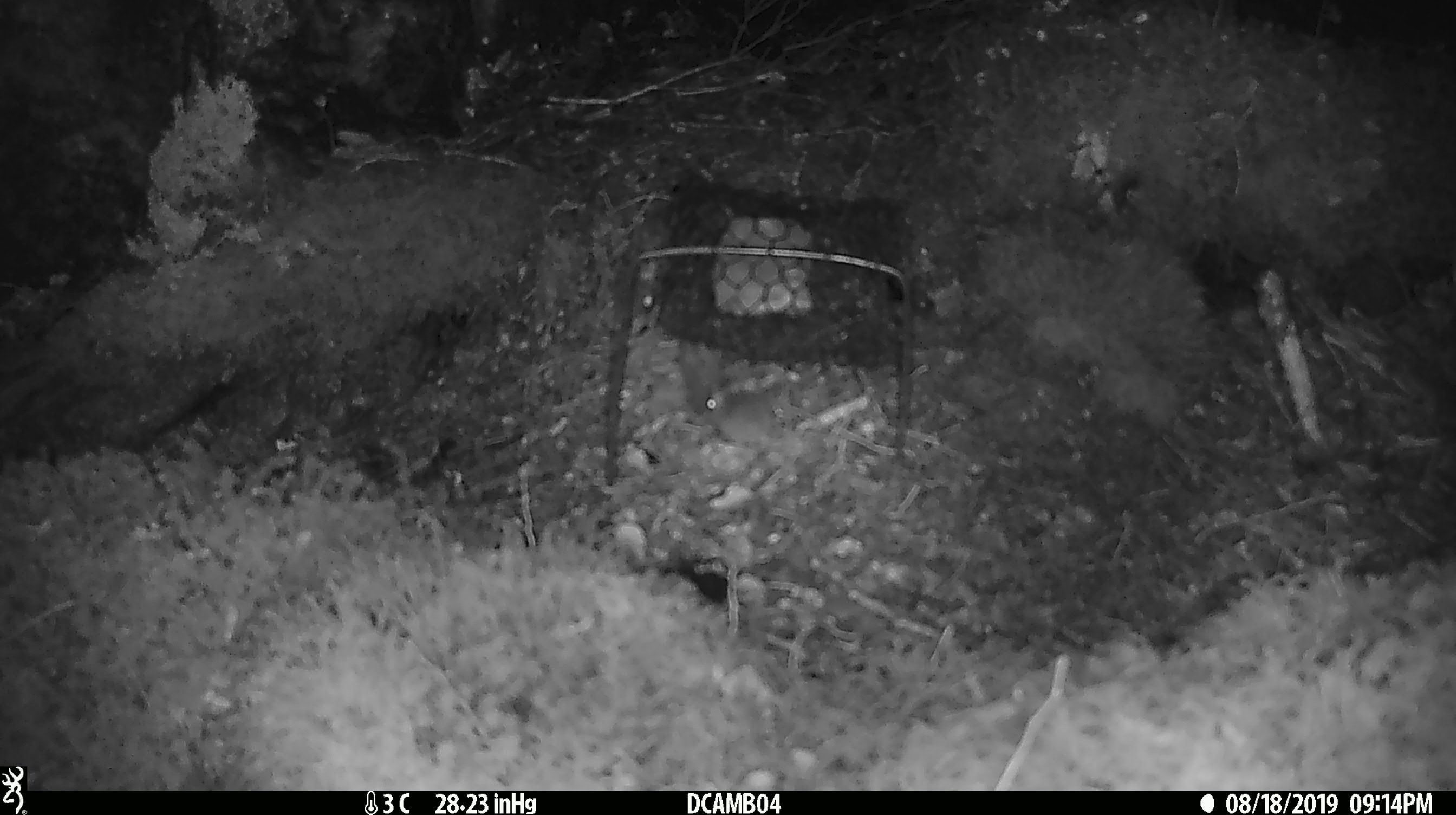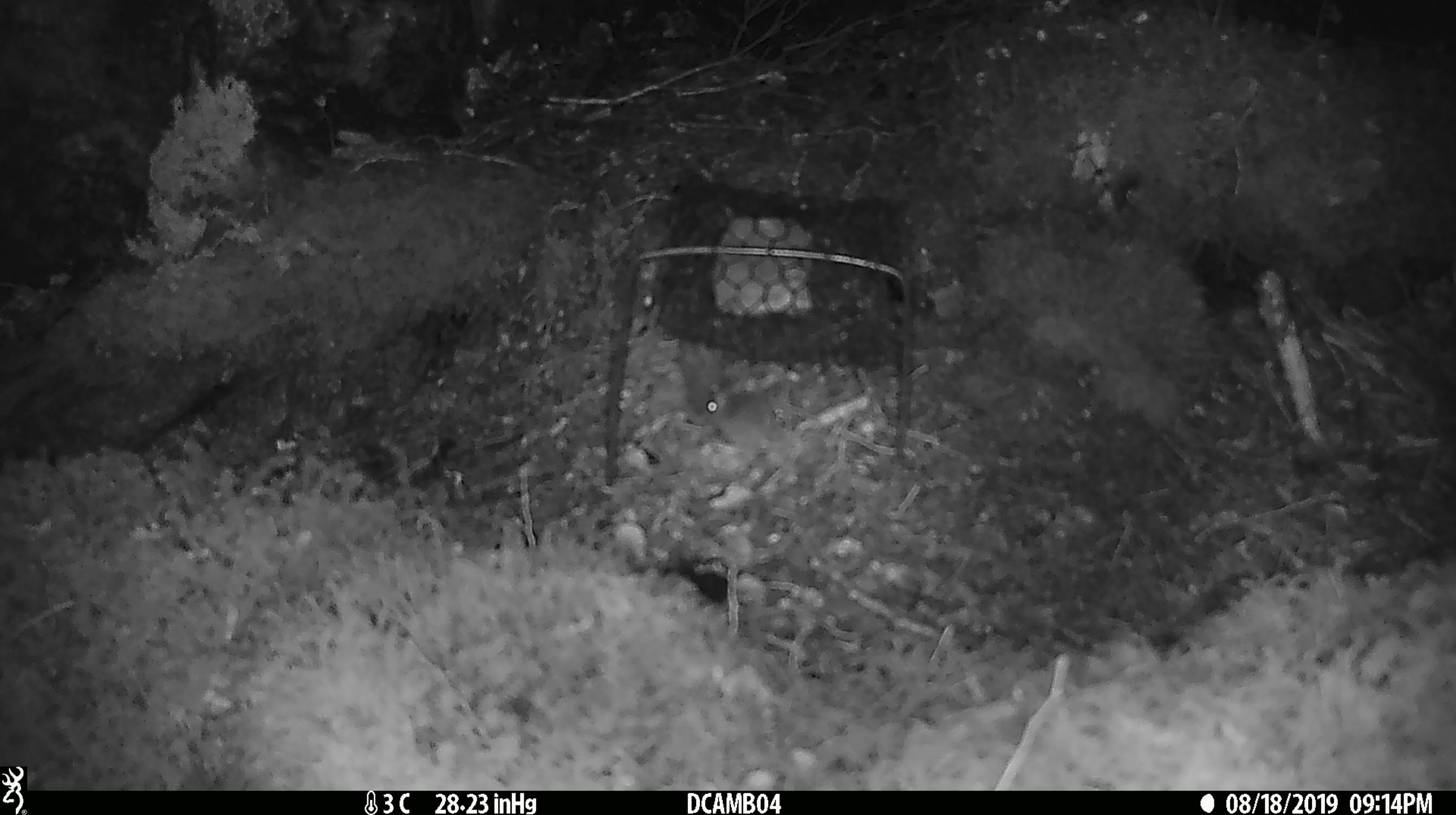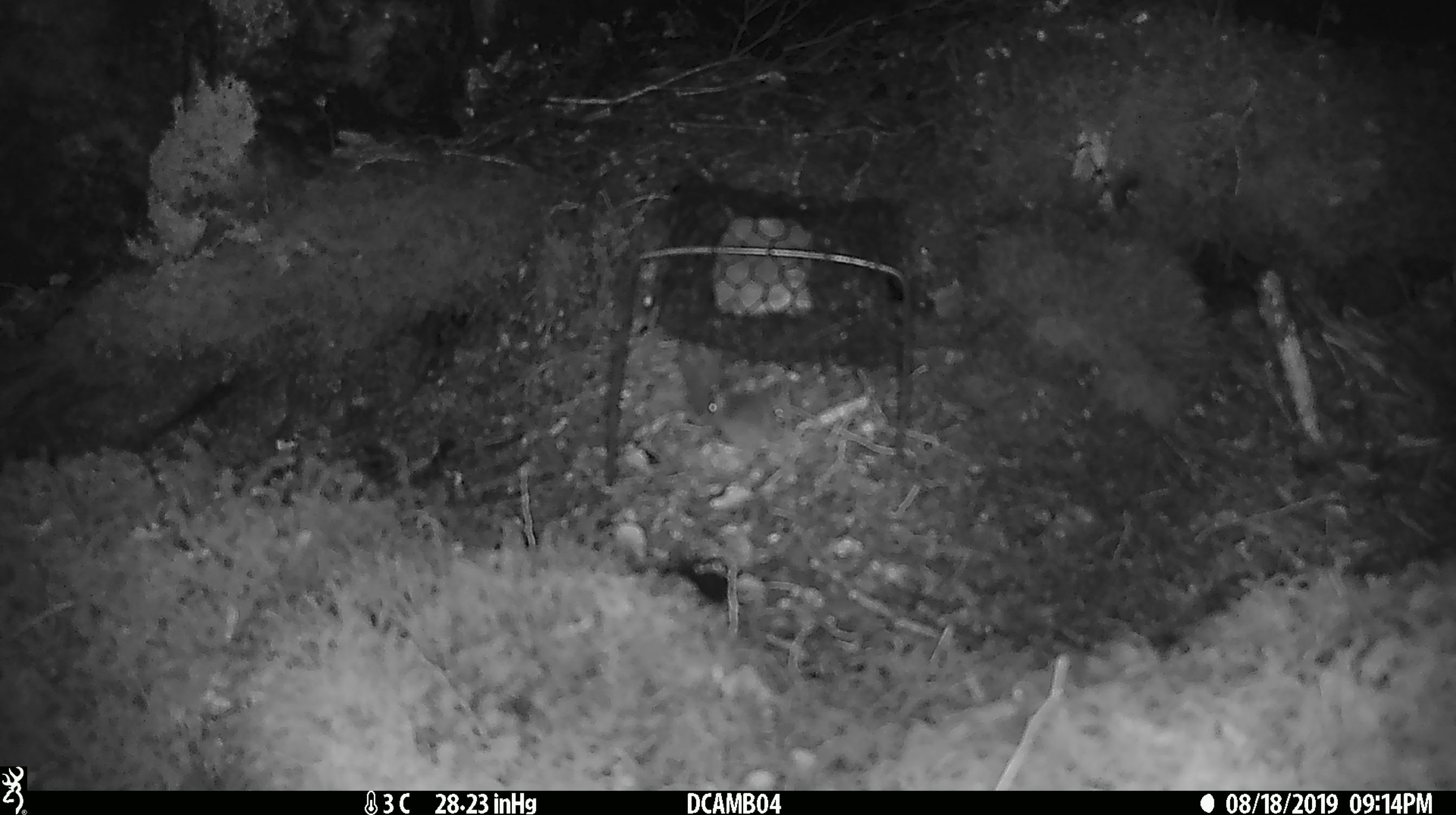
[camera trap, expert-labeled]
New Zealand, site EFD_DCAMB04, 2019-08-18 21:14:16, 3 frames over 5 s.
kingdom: Animalia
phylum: Chordata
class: Mammalia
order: Rodentia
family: Muridae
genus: Mus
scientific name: Mus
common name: mouse